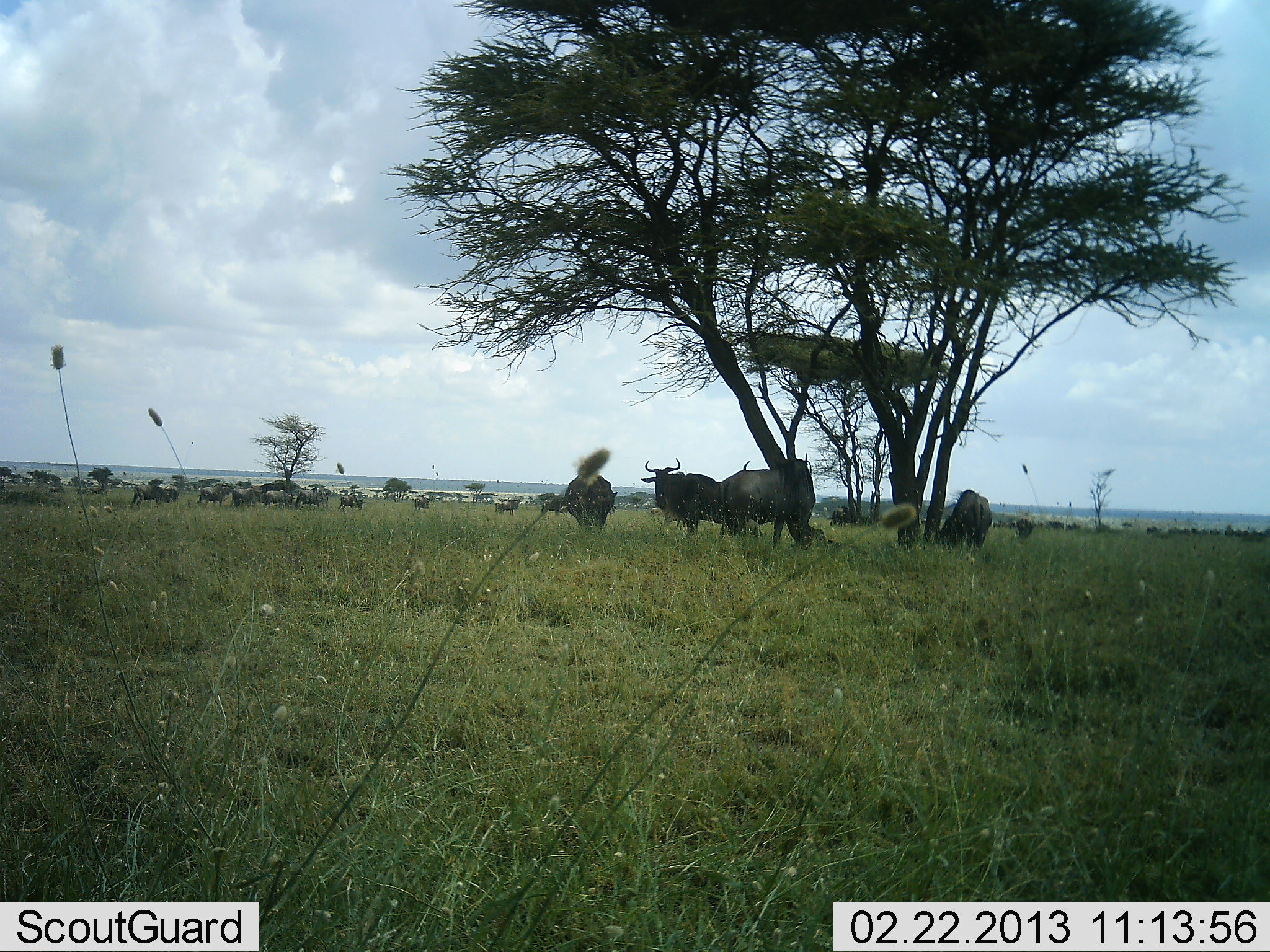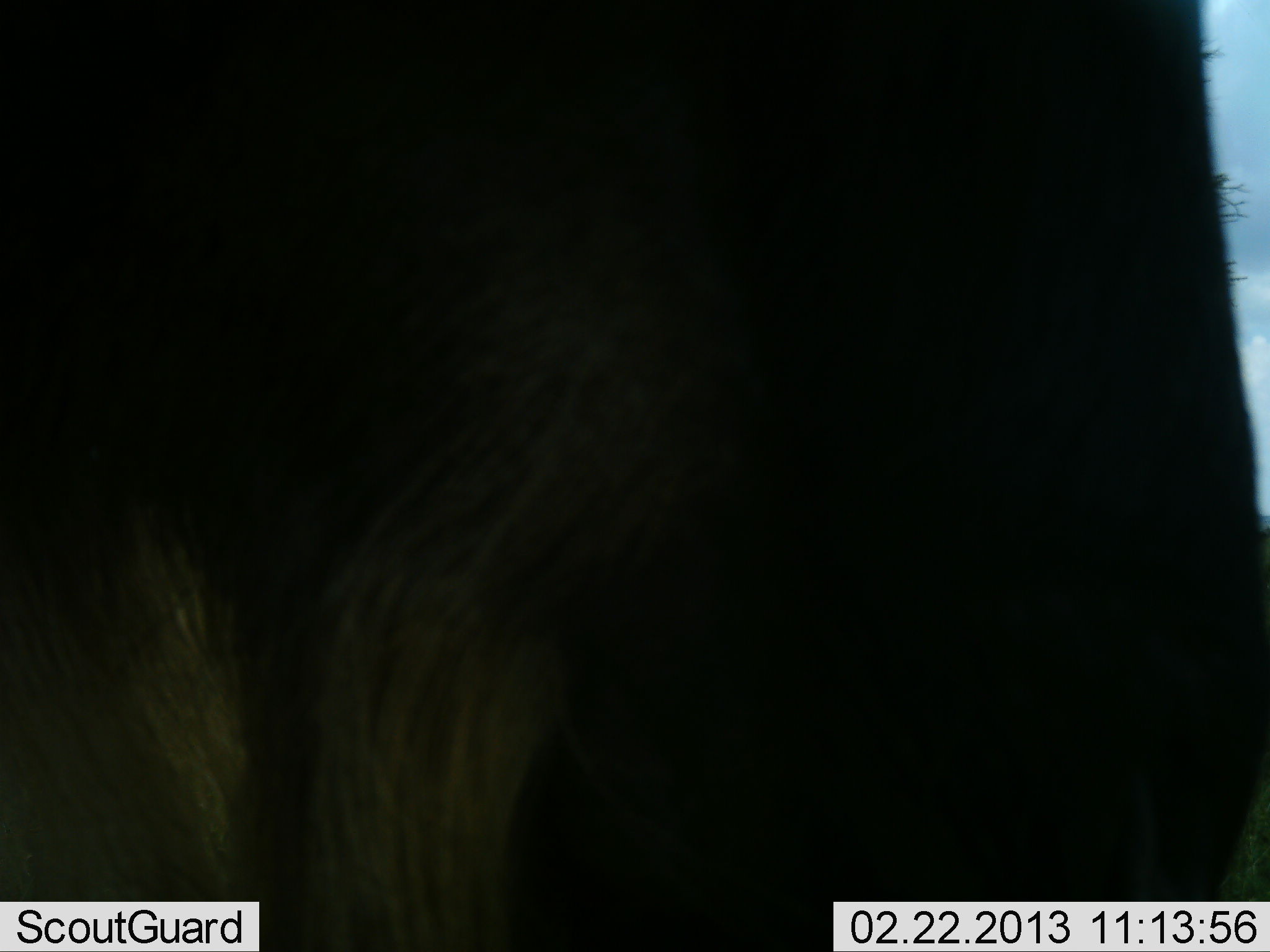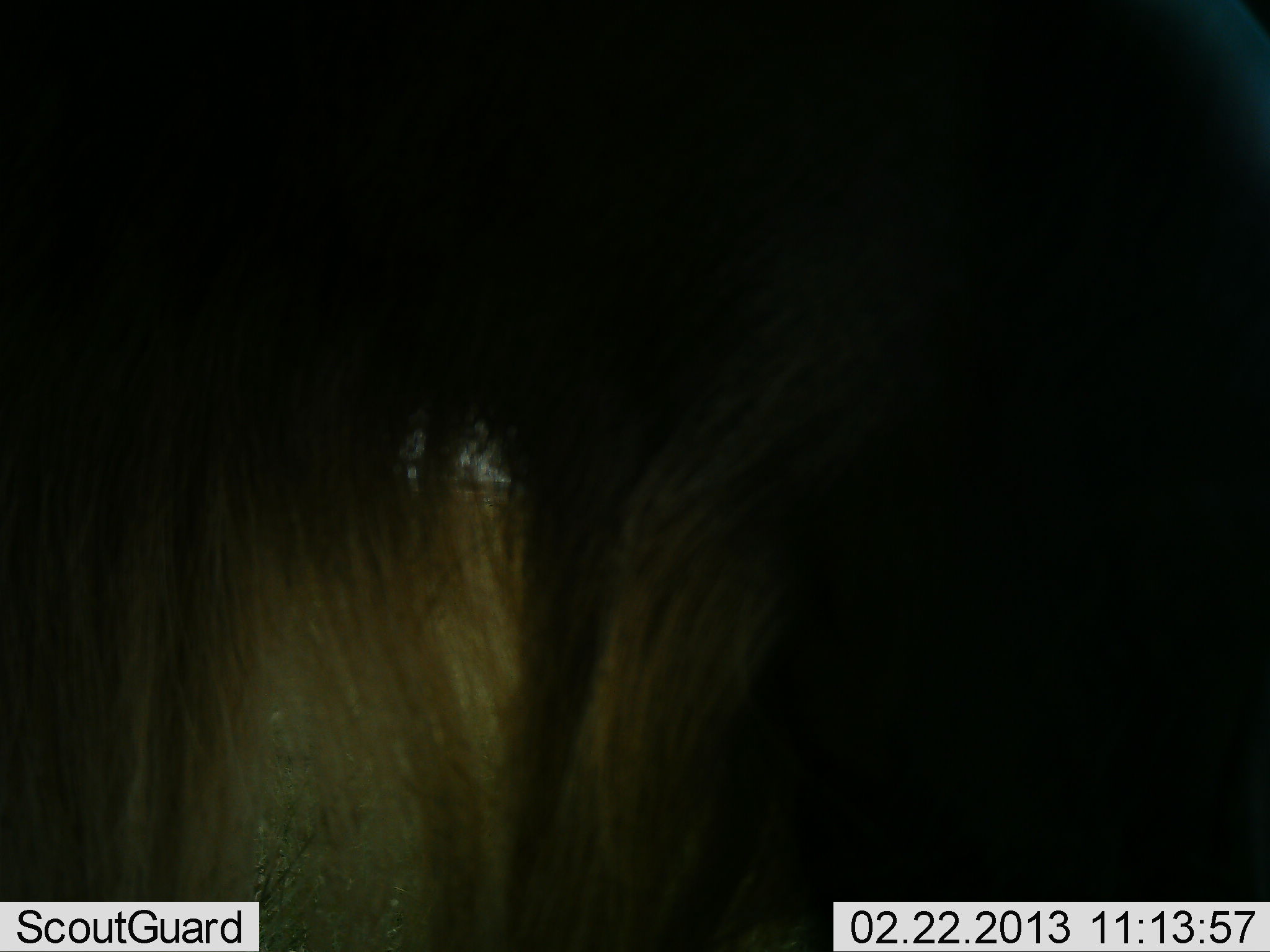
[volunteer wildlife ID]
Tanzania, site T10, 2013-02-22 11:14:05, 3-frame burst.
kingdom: Animalia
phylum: Chordata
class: Mammalia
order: Artiodactyla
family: Bovidae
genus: Connochaetes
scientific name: Connochaetes taurinus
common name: blue wildebeest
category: wildebeest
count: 11-50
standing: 66%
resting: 21%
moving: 52%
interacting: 3%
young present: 0%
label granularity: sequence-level